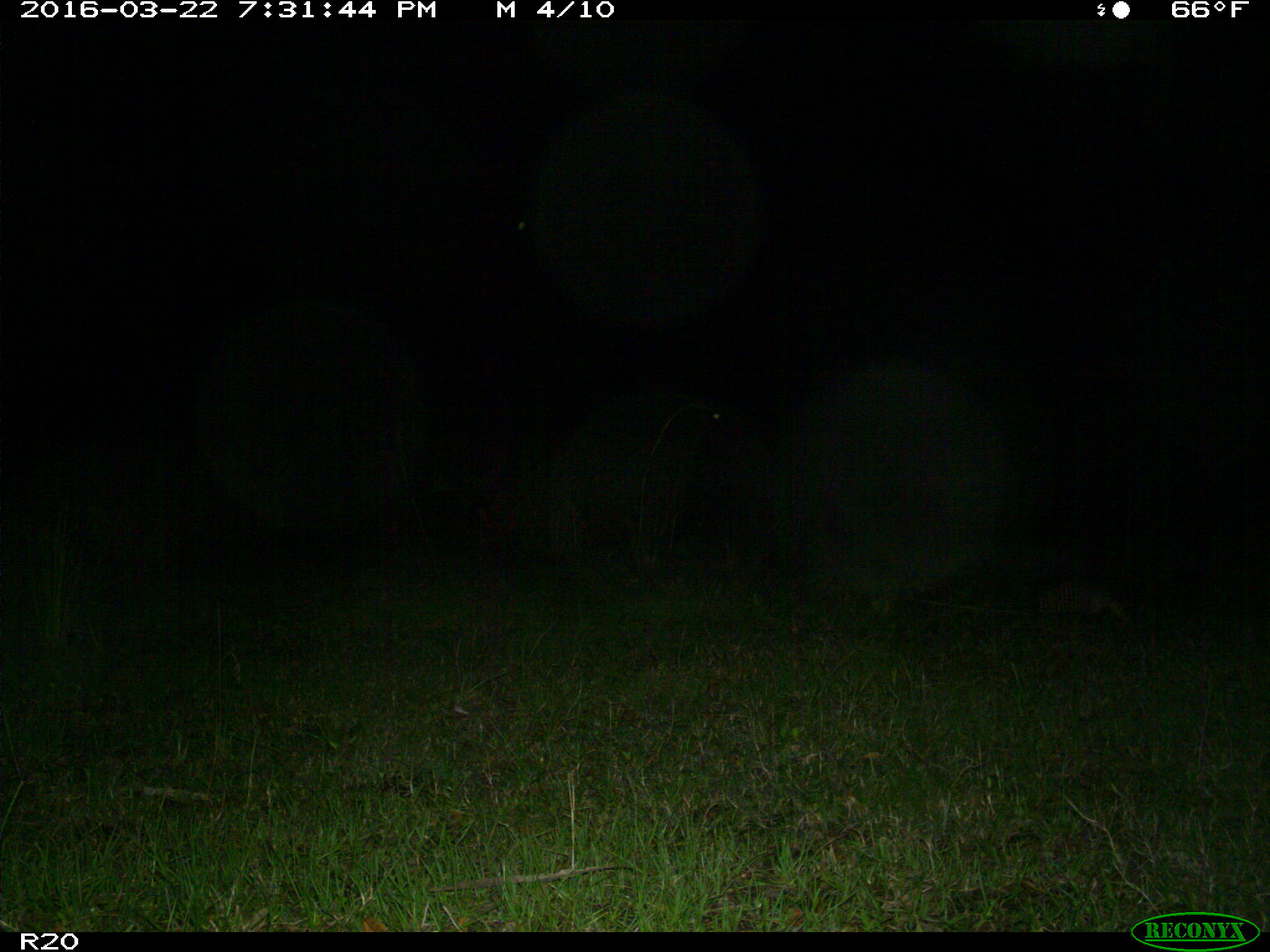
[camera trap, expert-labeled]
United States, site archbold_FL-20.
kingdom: Animalia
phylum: Chordata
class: Mammalia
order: Cingulata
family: Dasypodidae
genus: Dasypus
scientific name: Dasypus novemcinctus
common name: nine-banded armadillo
Dasypus novemcinctus (nine-banded armadillo).